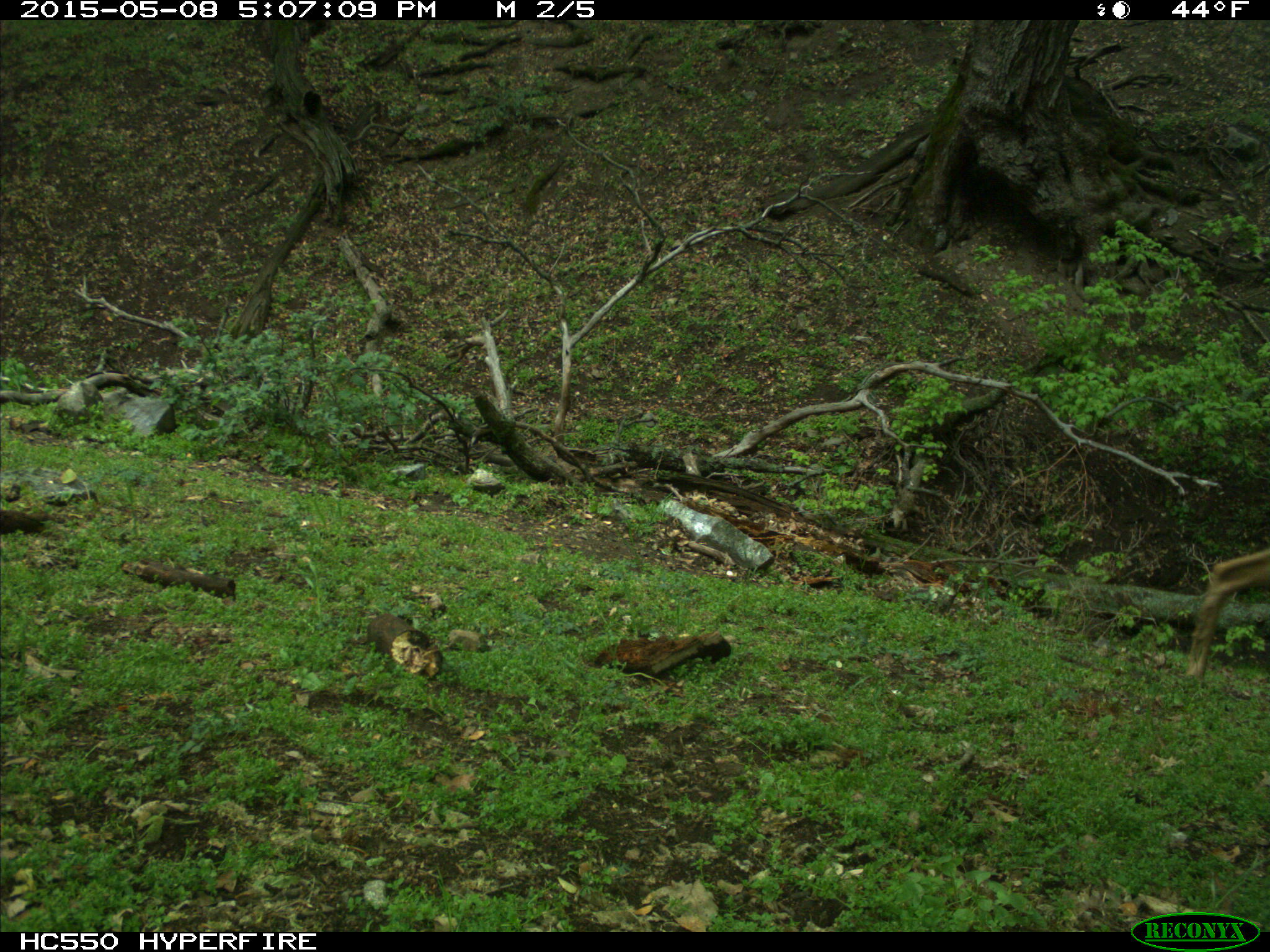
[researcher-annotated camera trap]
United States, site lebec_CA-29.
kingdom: Animalia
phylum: Chordata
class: Mammalia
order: Artiodactyla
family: Cervidae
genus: Odocoileus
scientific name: Odocoileus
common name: deer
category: unidentified deer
Unidentified deer (deer) (Odocoileus).